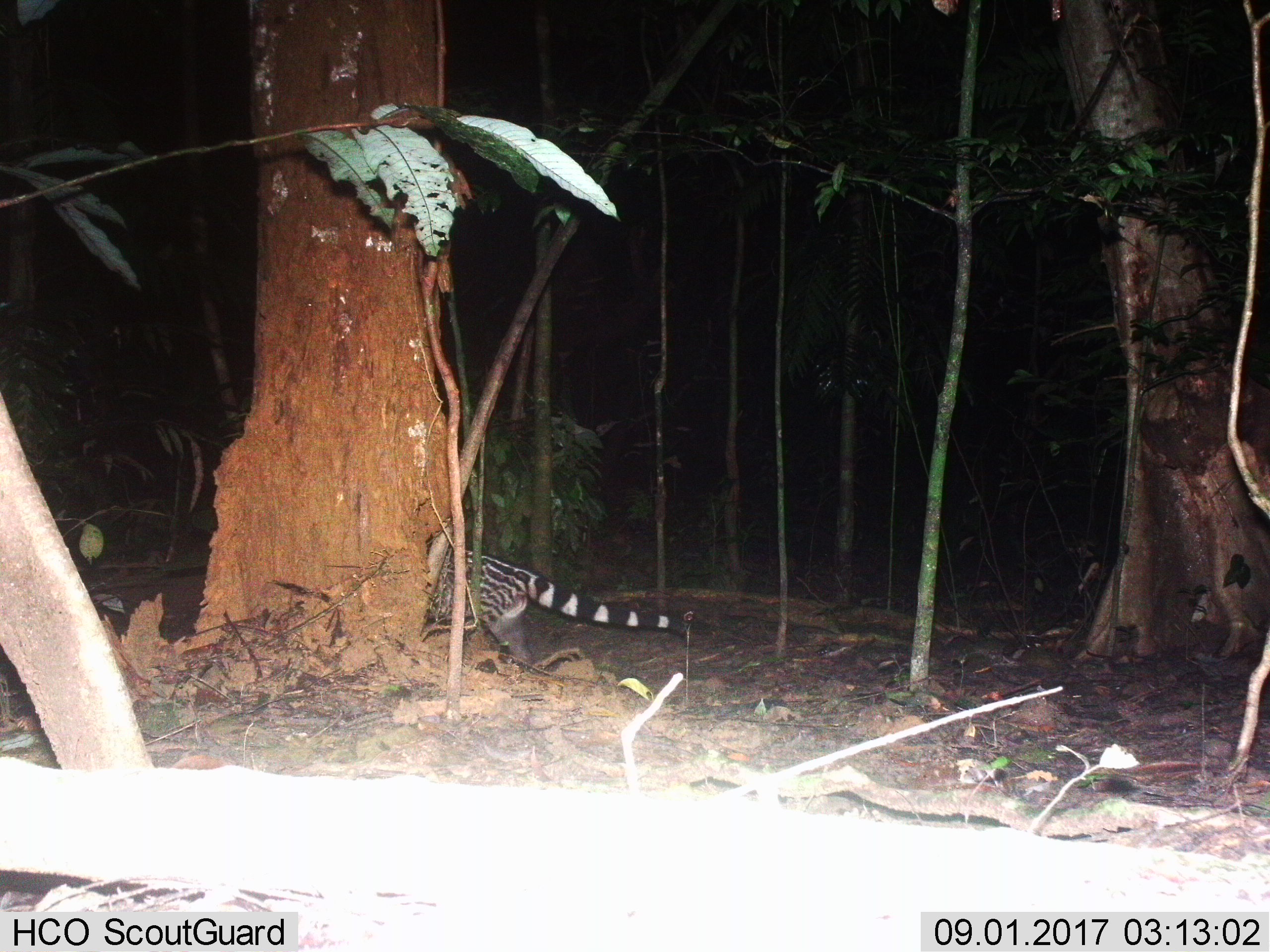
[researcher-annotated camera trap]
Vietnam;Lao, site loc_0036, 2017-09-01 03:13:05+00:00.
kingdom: Animalia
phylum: Chordata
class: Mammalia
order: Carnivora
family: Viverridae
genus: Viverra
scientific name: Viverra zibetha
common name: large indian civet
Large indian civet (Viverra zibetha). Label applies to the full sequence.